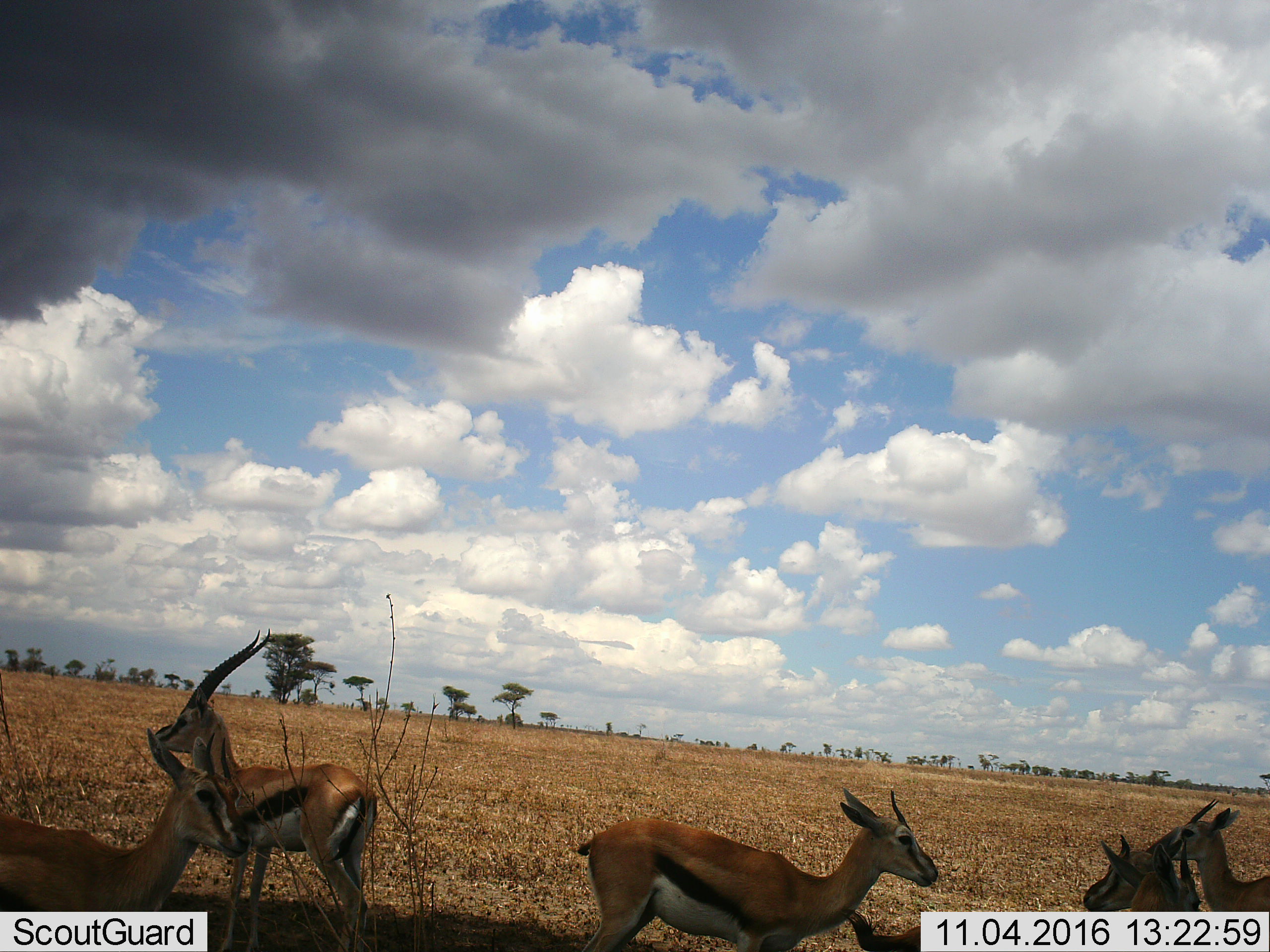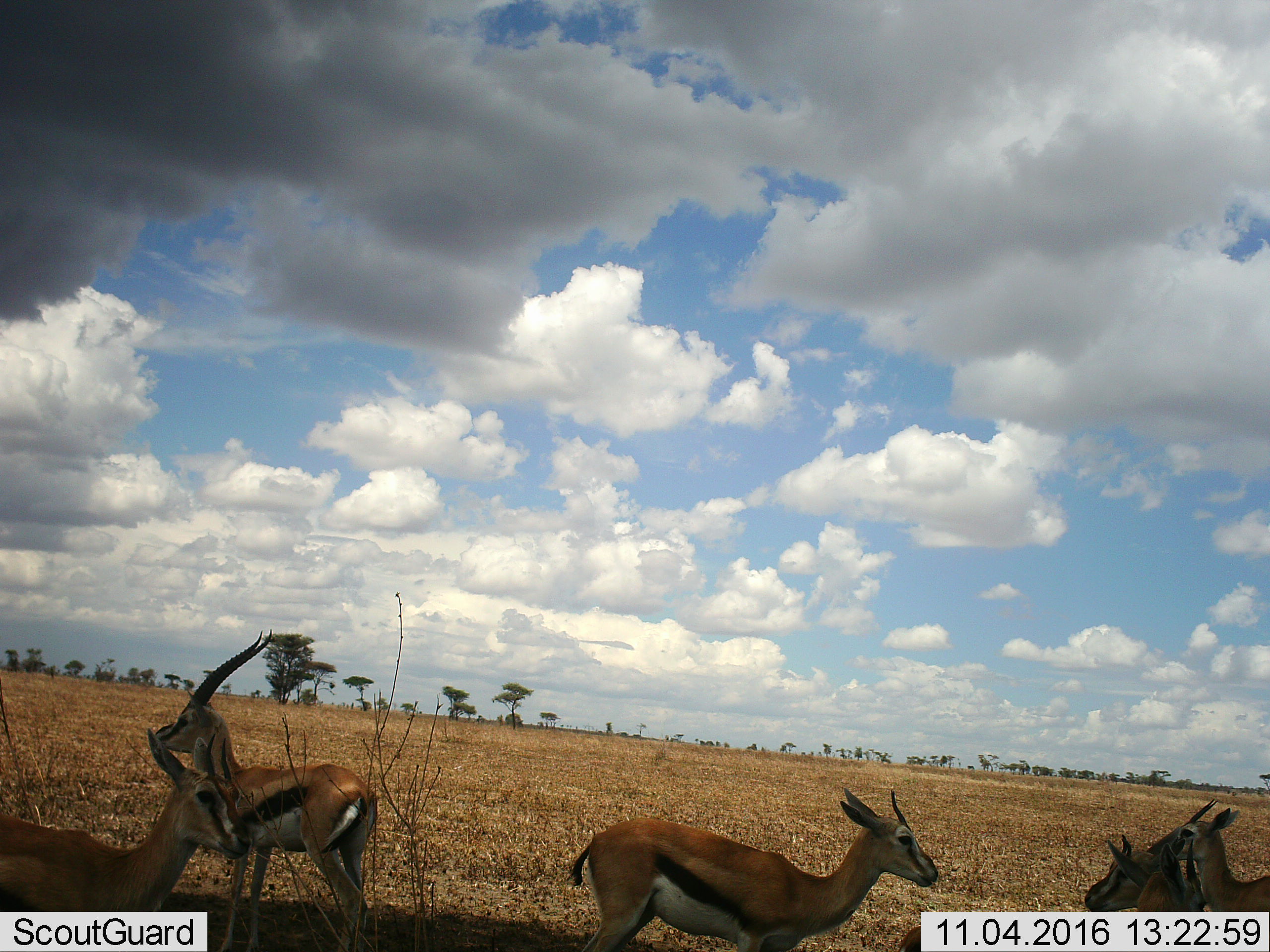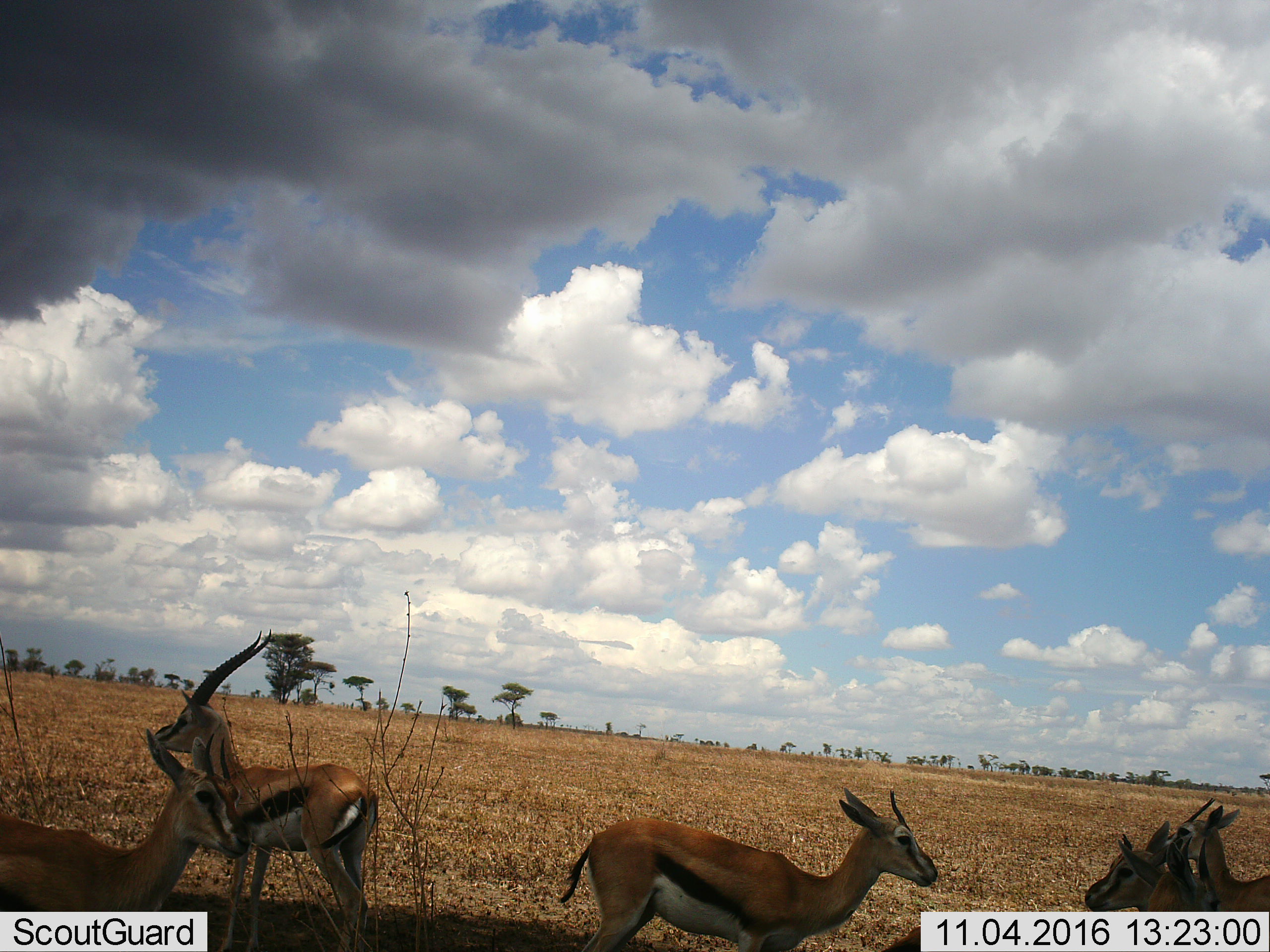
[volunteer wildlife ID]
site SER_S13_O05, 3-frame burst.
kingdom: Animalia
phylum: Chordata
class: Mammalia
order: Artiodactyla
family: Bovidae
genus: Eudorcas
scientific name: Eudorcas thomsonii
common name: thomson's gazelle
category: gazellethomsons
Gazellethomsons (thomson's gazelle) (Eudorcas thomsonii), count 6. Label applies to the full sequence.